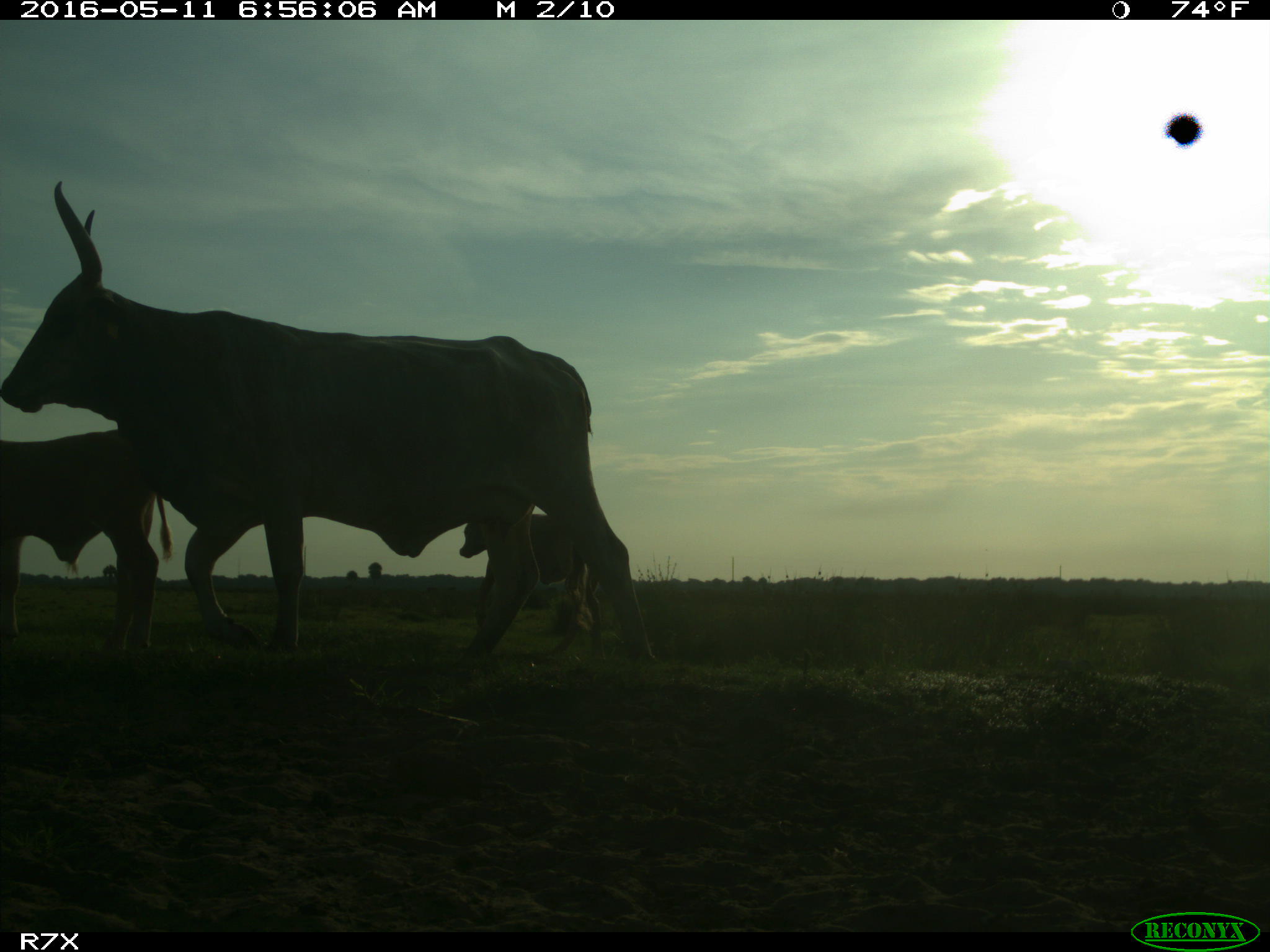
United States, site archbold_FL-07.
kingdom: Animalia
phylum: Chordata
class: Mammalia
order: Artiodactyla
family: Bovidae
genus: Bos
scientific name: Bos taurus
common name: domestic cow